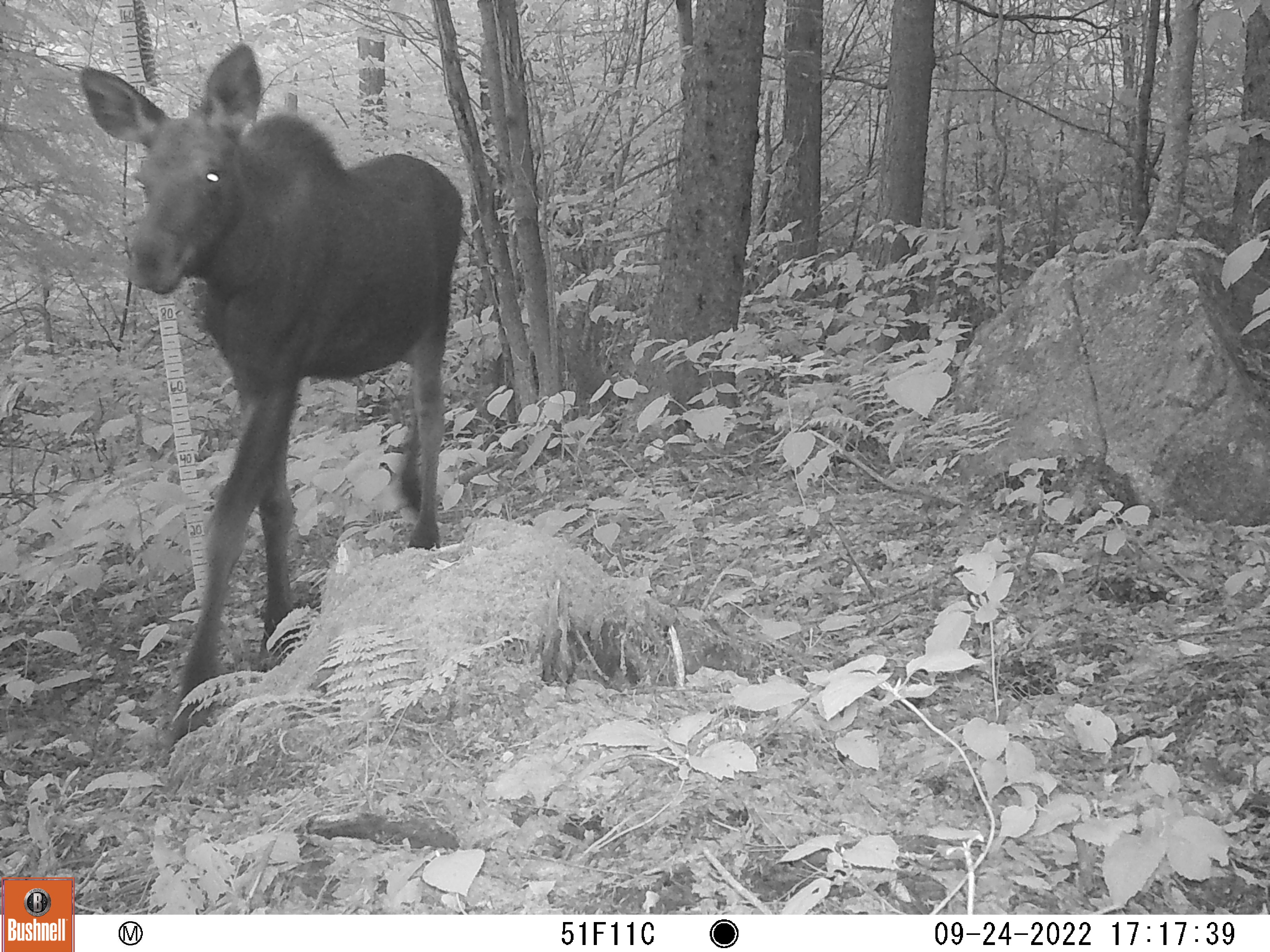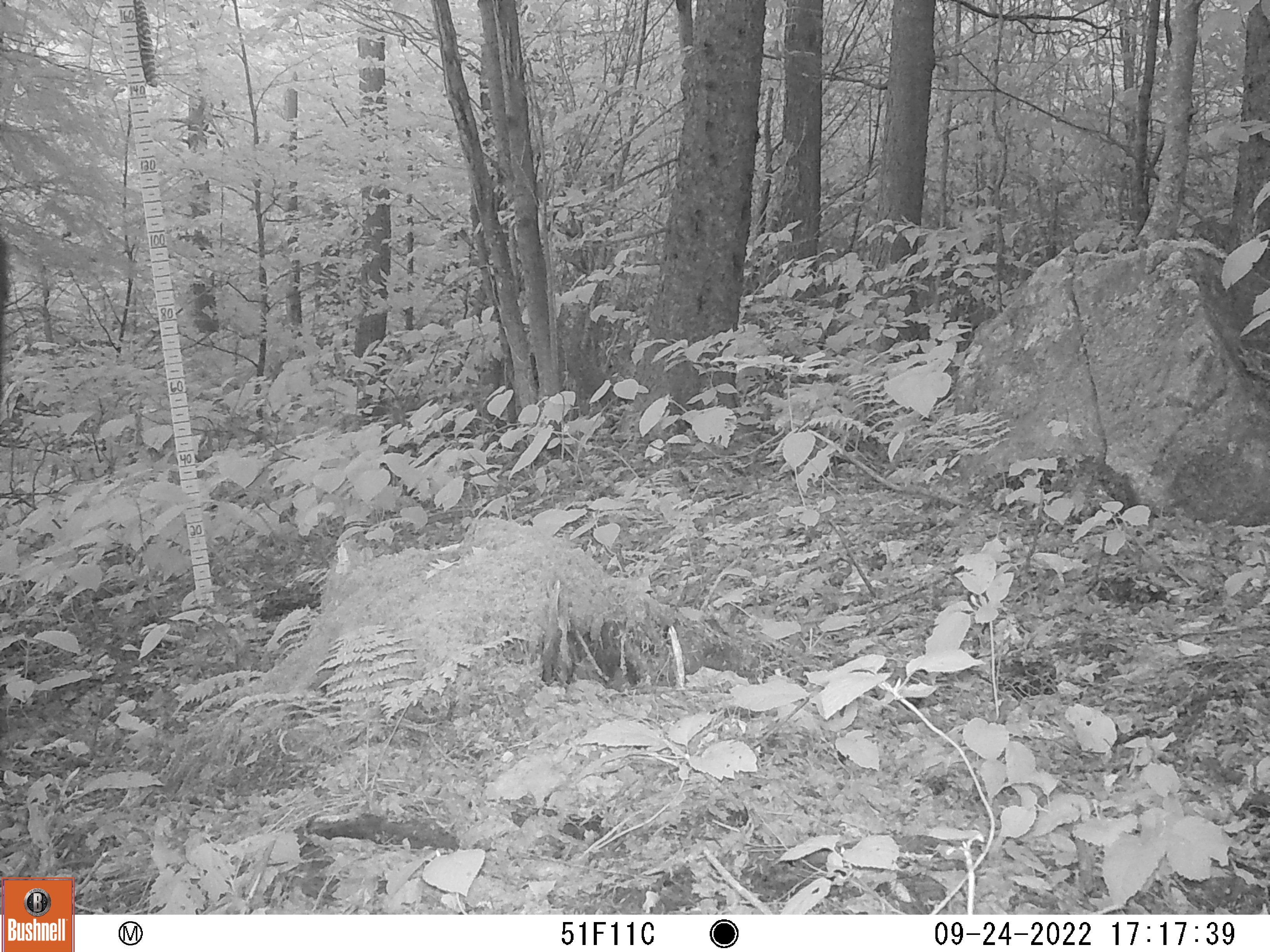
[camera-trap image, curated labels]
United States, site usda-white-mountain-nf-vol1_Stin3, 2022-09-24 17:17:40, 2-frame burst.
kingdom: Animalia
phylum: Chordata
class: Mammalia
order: Artiodactyla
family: Cervidae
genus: Alces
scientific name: Alces alces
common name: moose